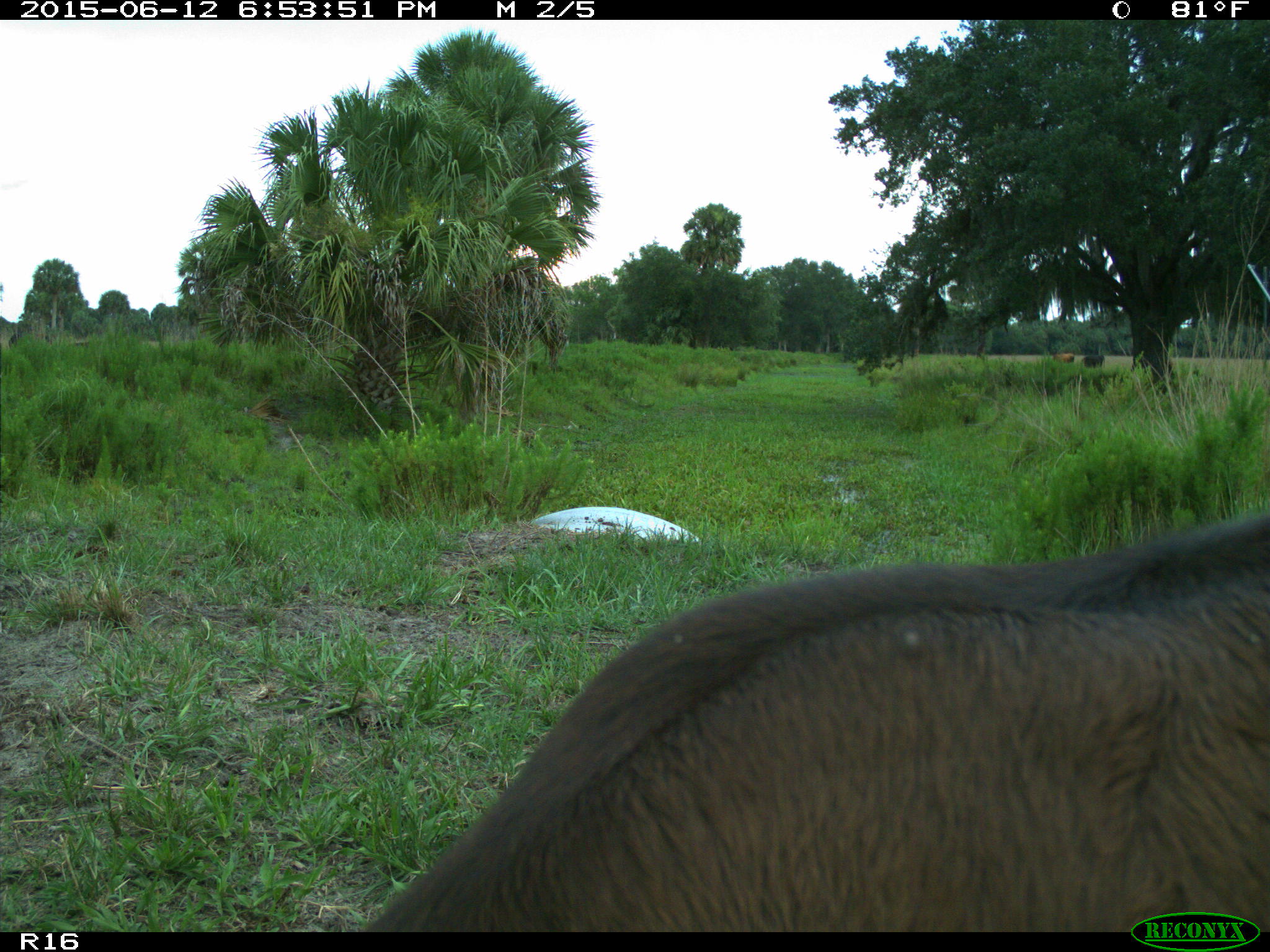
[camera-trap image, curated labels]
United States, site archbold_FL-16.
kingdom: Animalia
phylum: Chordata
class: Mammalia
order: Artiodactyla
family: Bovidae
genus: Bos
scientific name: Bos taurus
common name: domestic cow